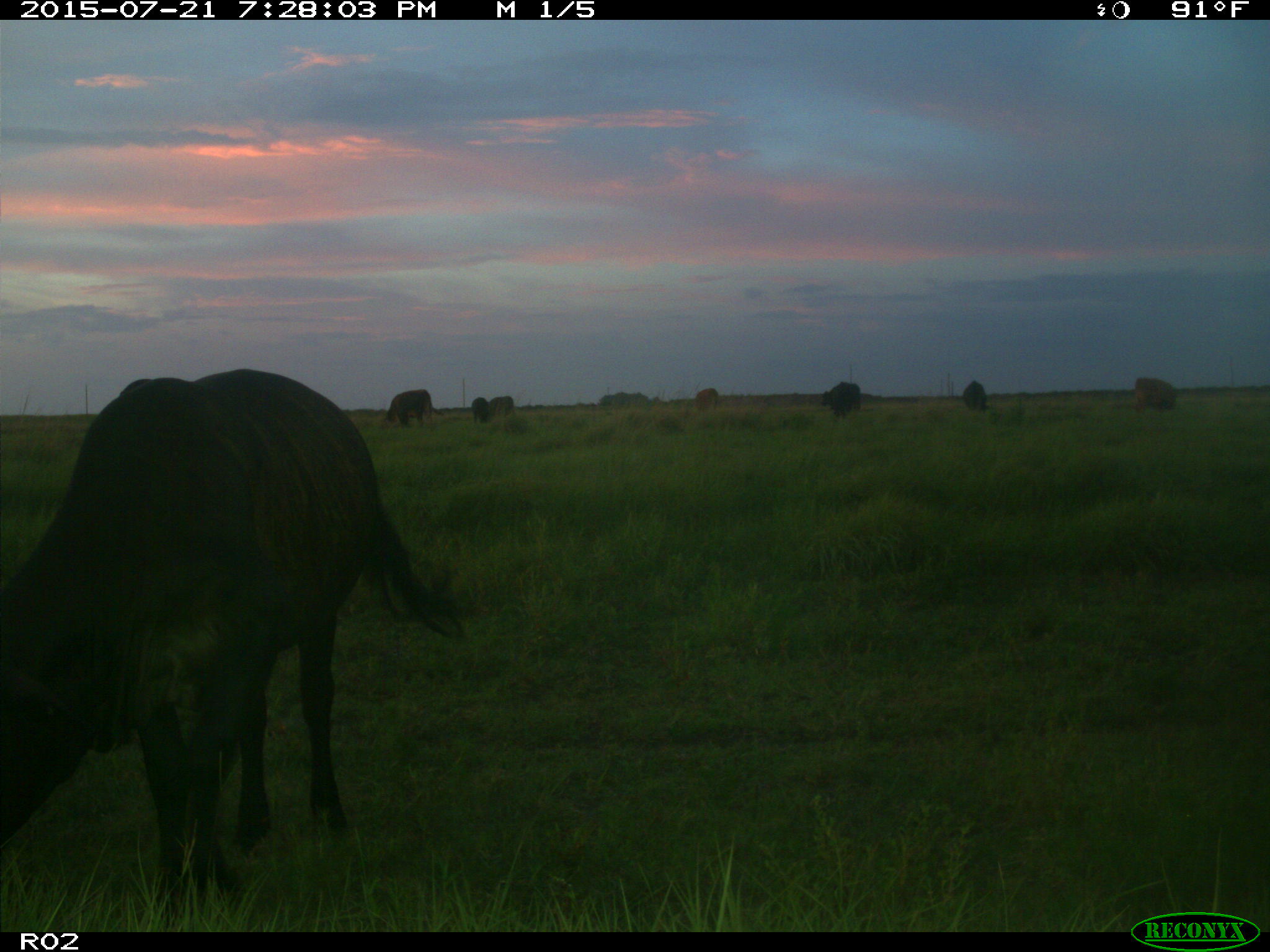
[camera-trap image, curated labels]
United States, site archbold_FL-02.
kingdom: Animalia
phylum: Chordata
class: Mammalia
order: Artiodactyla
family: Bovidae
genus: Bos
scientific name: Bos taurus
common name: domestic cow